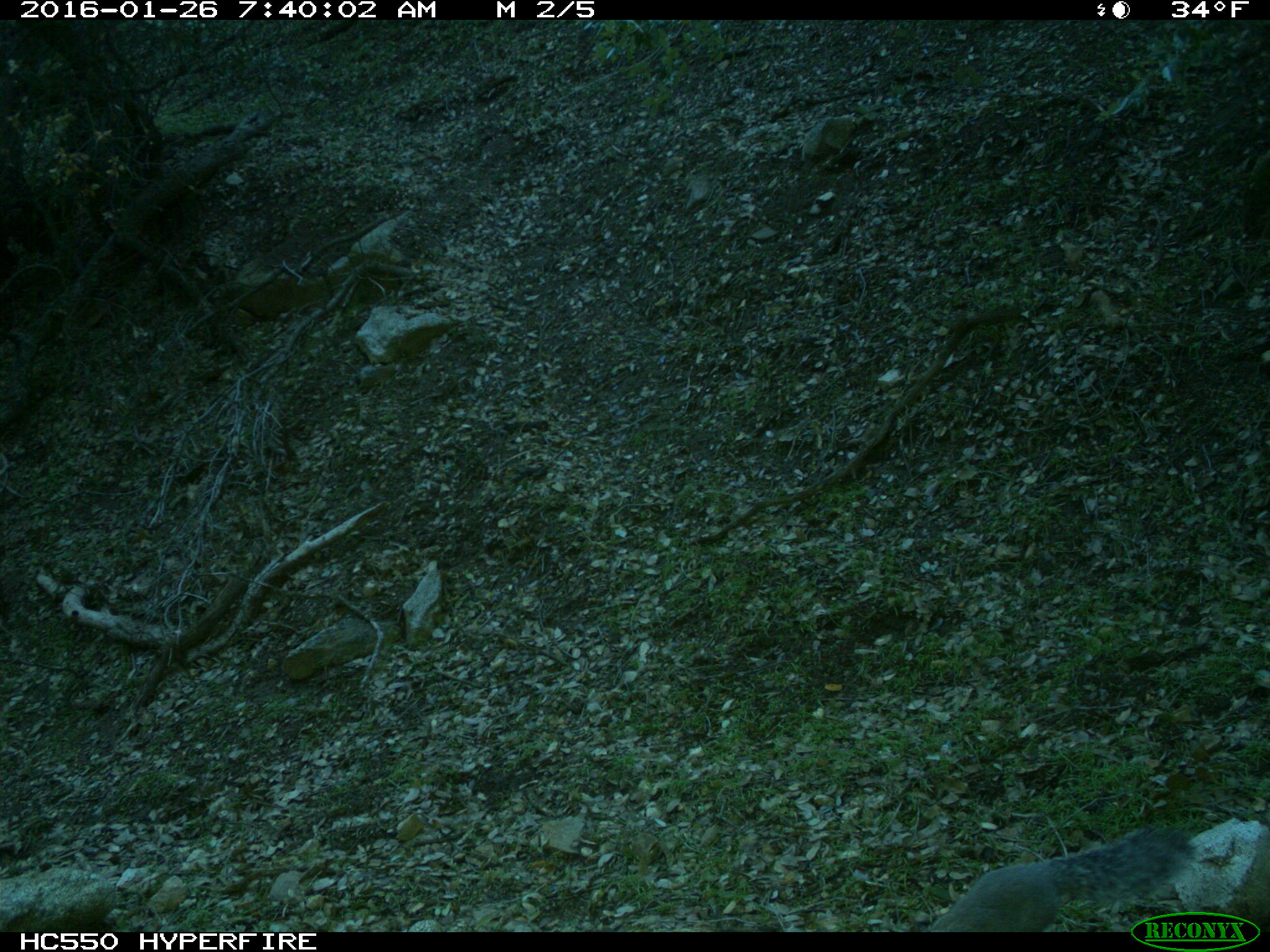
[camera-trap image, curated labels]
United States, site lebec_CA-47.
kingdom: Animalia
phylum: Chordata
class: Mammalia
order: Rodentia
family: Sciuridae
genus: Sciurus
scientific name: Sciurus carolinensis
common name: eastern gray squirrel